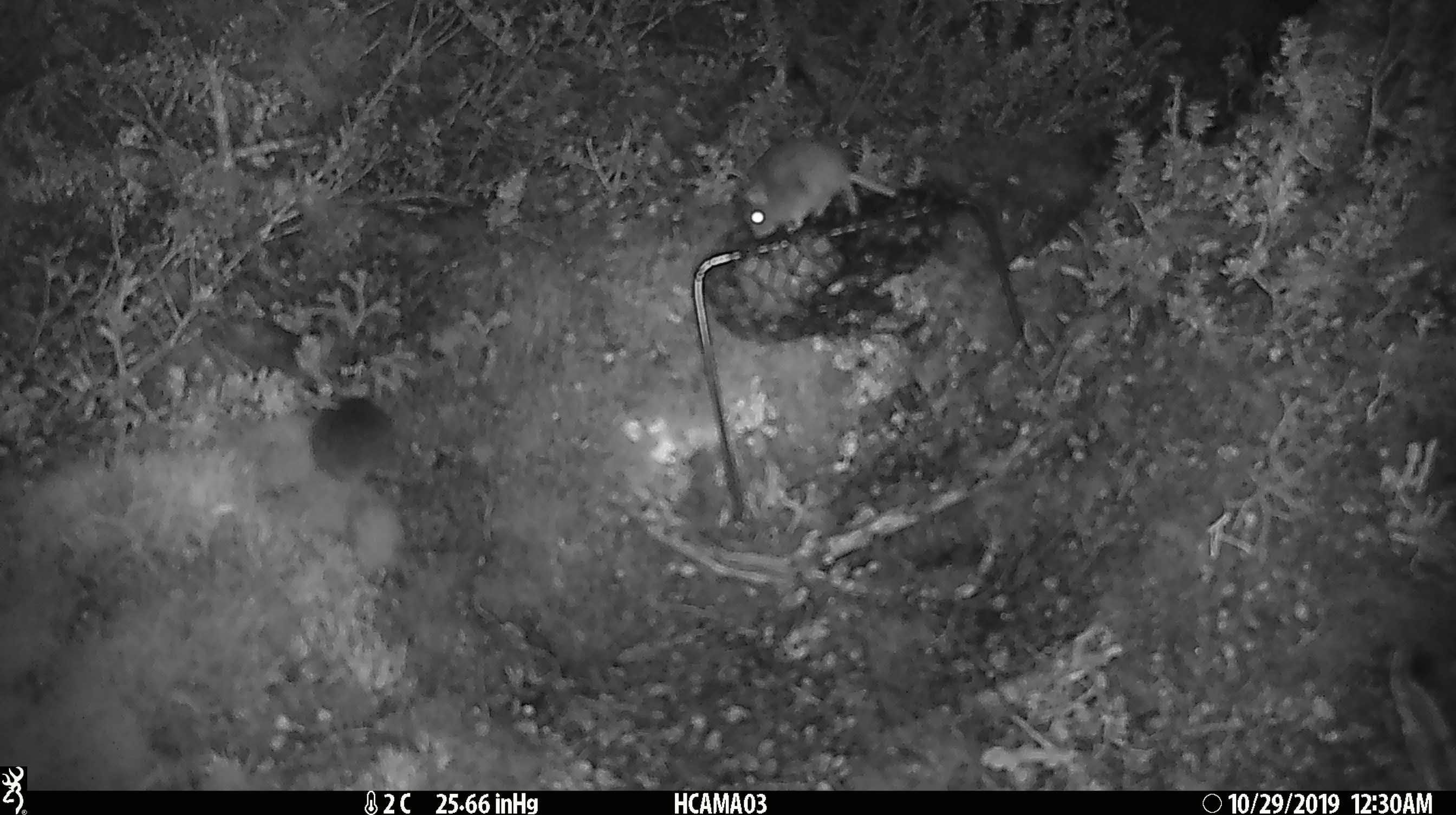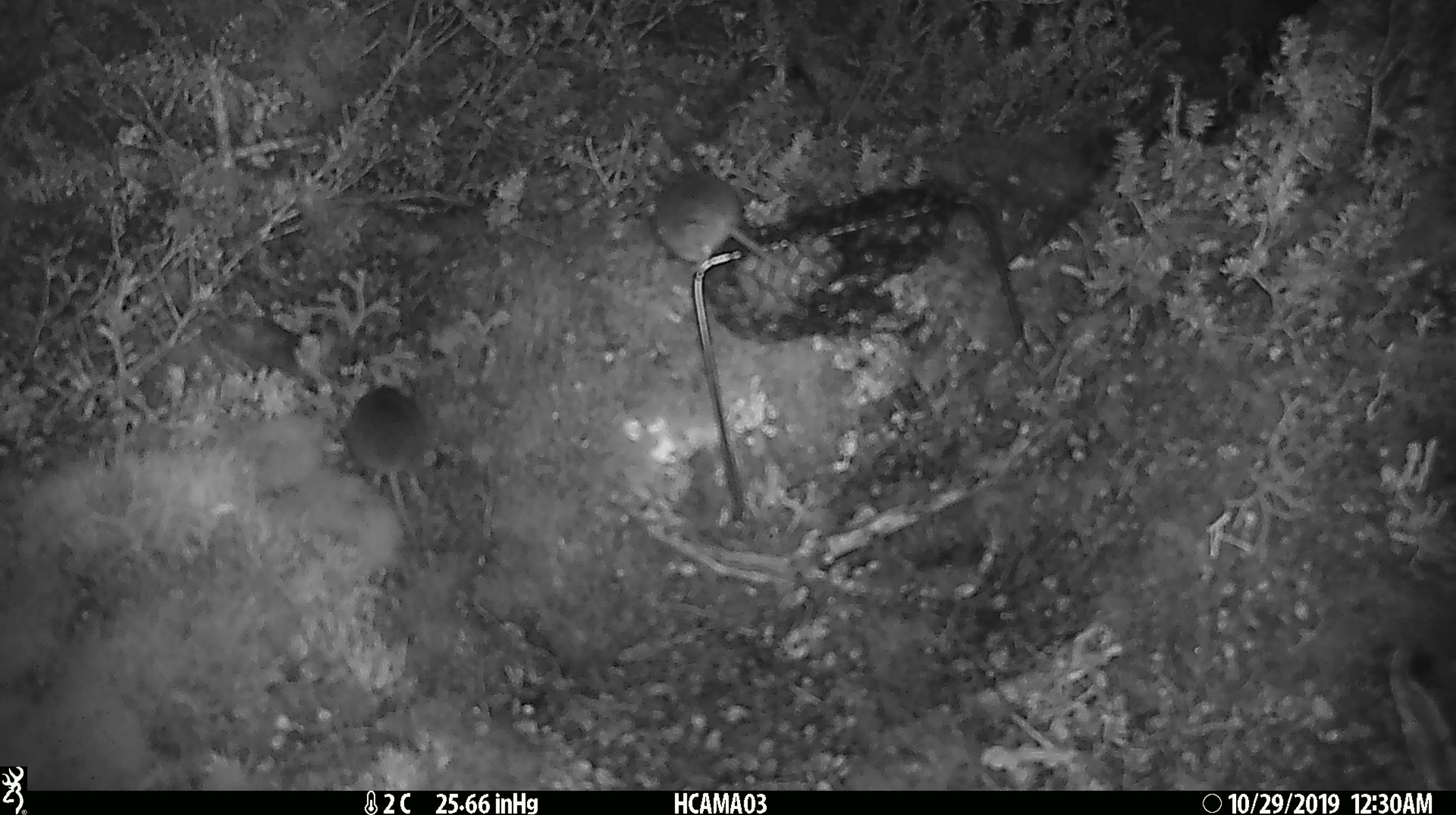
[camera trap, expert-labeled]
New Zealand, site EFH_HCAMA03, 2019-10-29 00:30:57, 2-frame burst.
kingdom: Animalia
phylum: Chordata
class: Mammalia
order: Rodentia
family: Muridae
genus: Mus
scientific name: Mus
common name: mouse